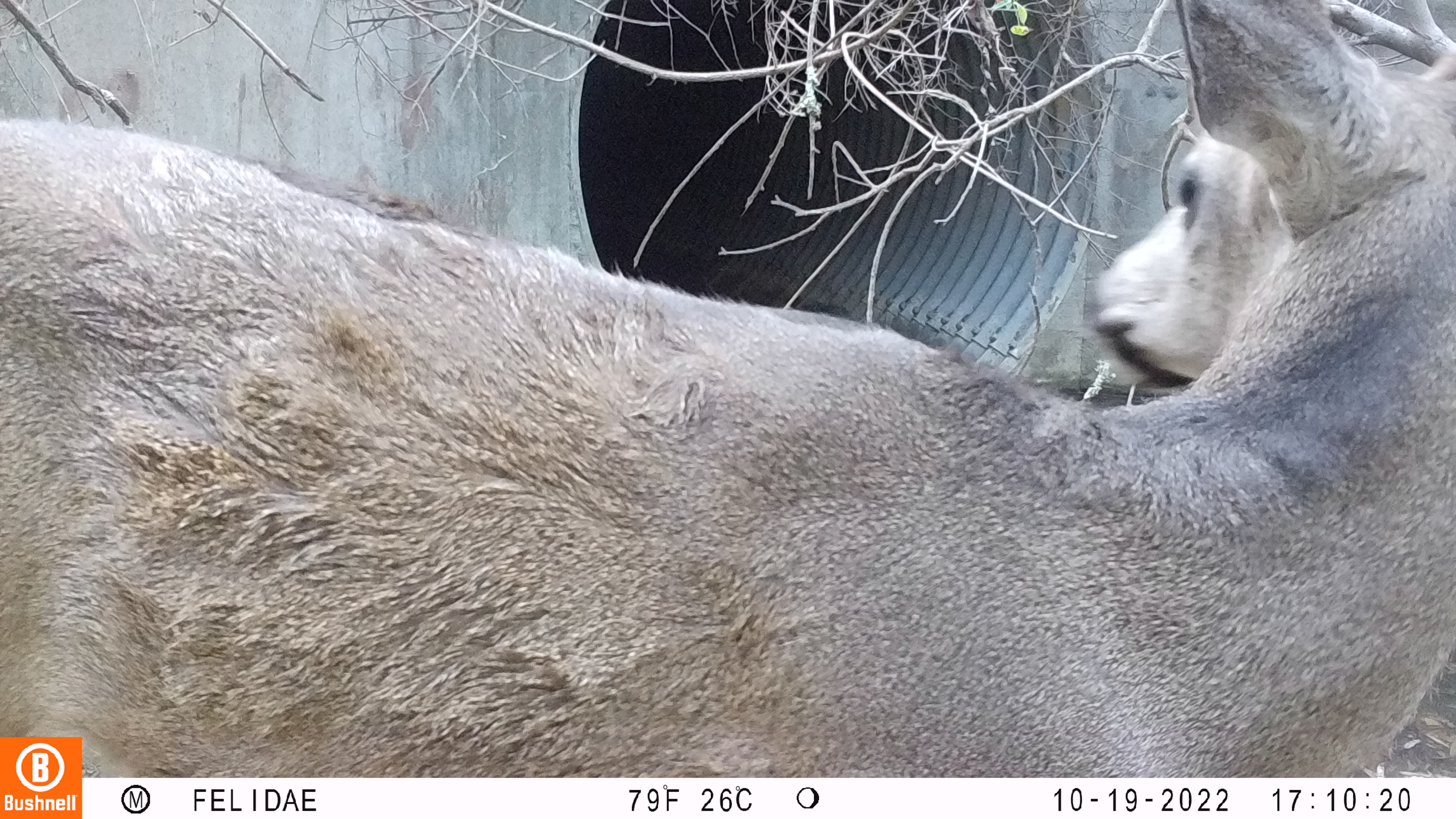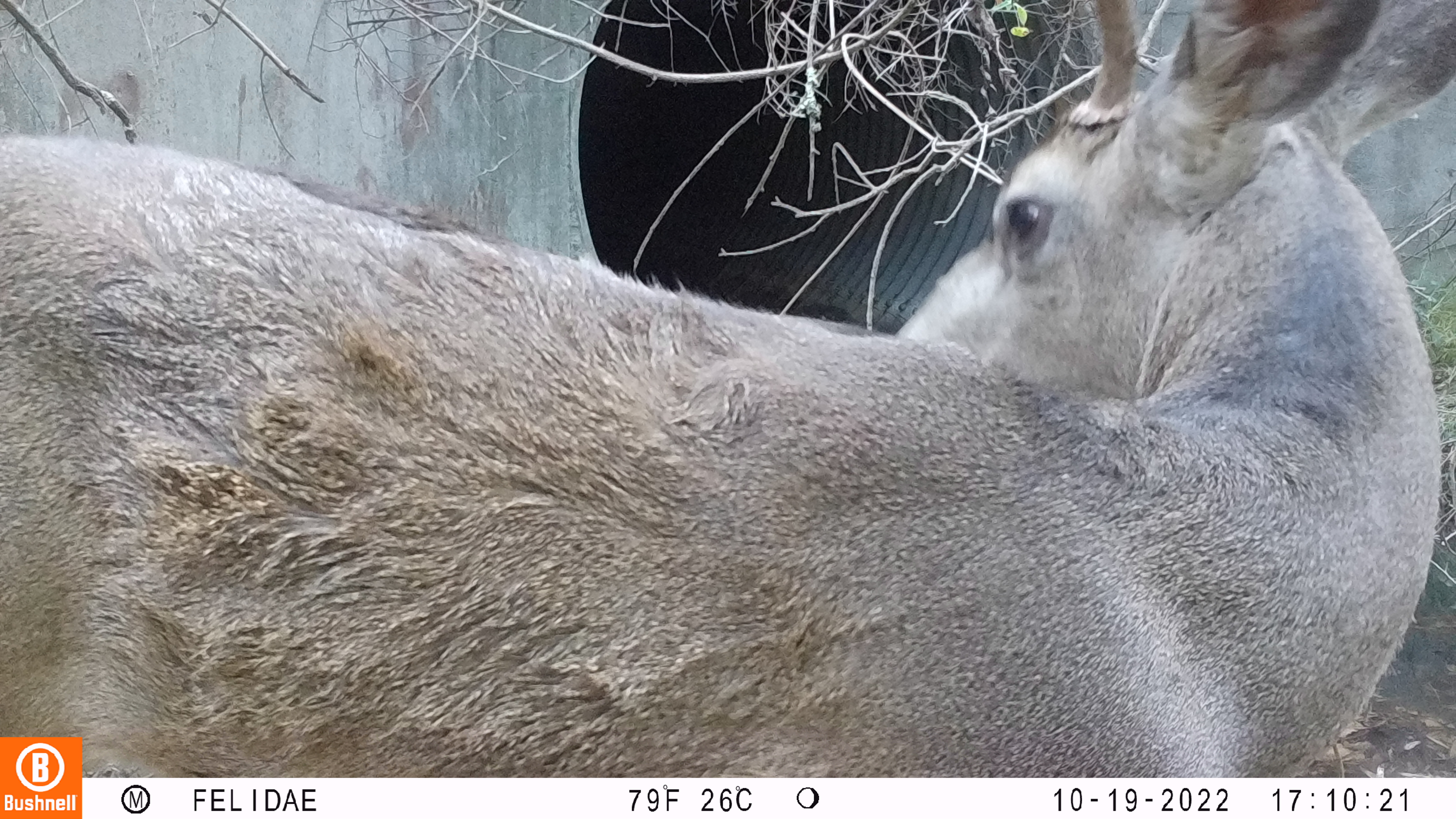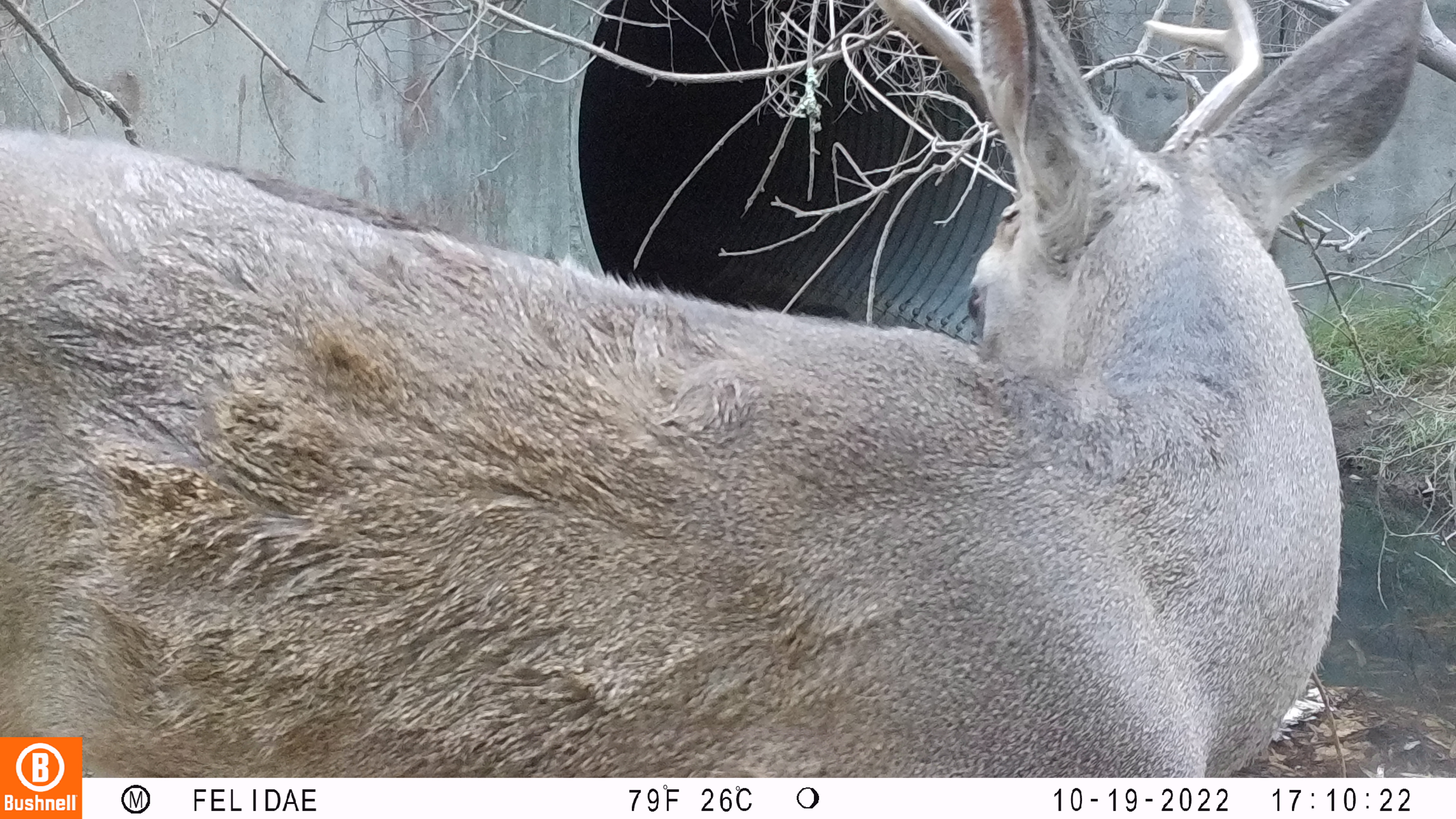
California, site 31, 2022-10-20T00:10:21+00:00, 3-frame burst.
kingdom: Animalia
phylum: Chordata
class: Mammalia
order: Artiodactyla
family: Cervidae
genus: Odocoileus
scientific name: Odocoileus hemionus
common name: mule deer